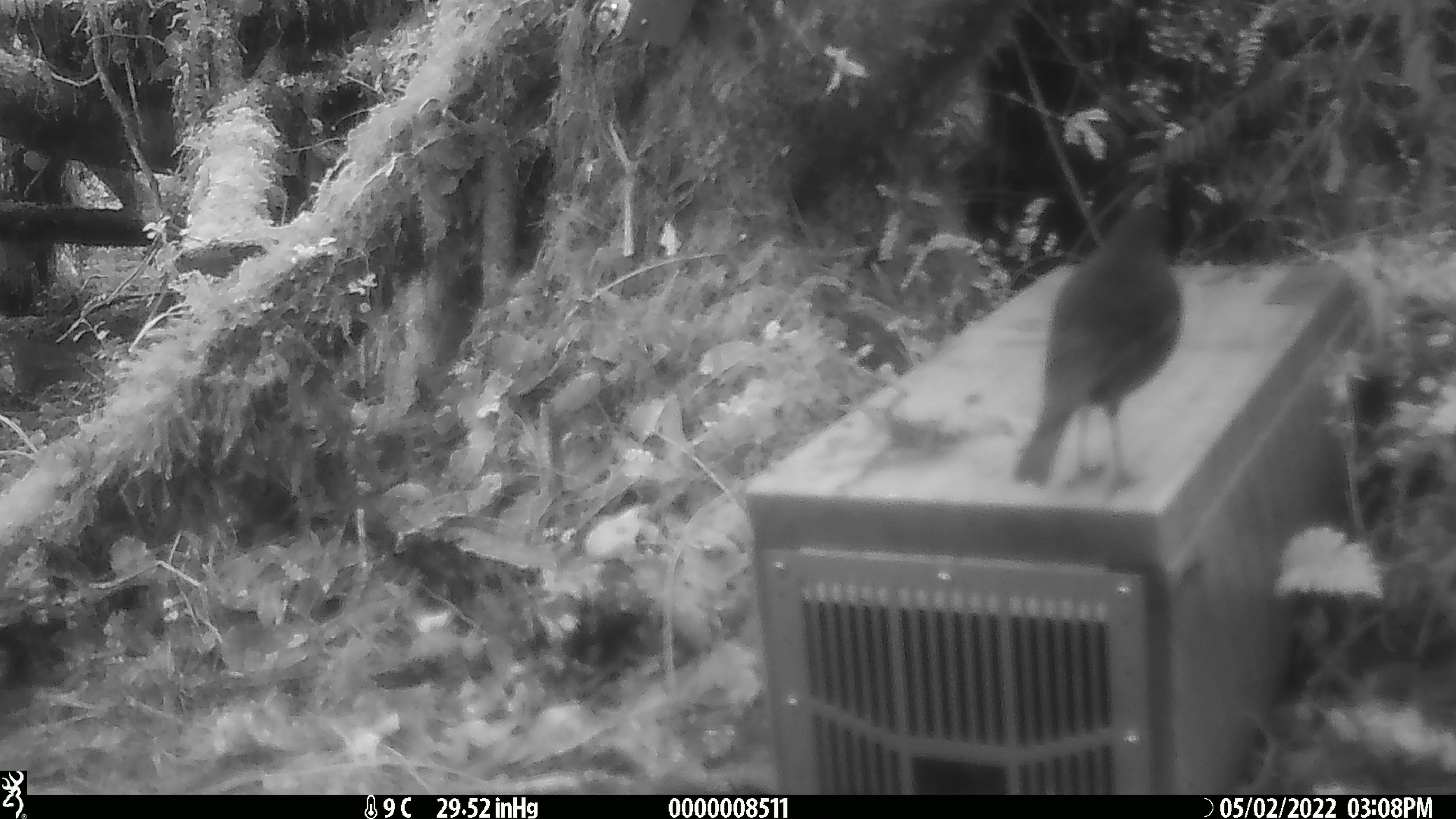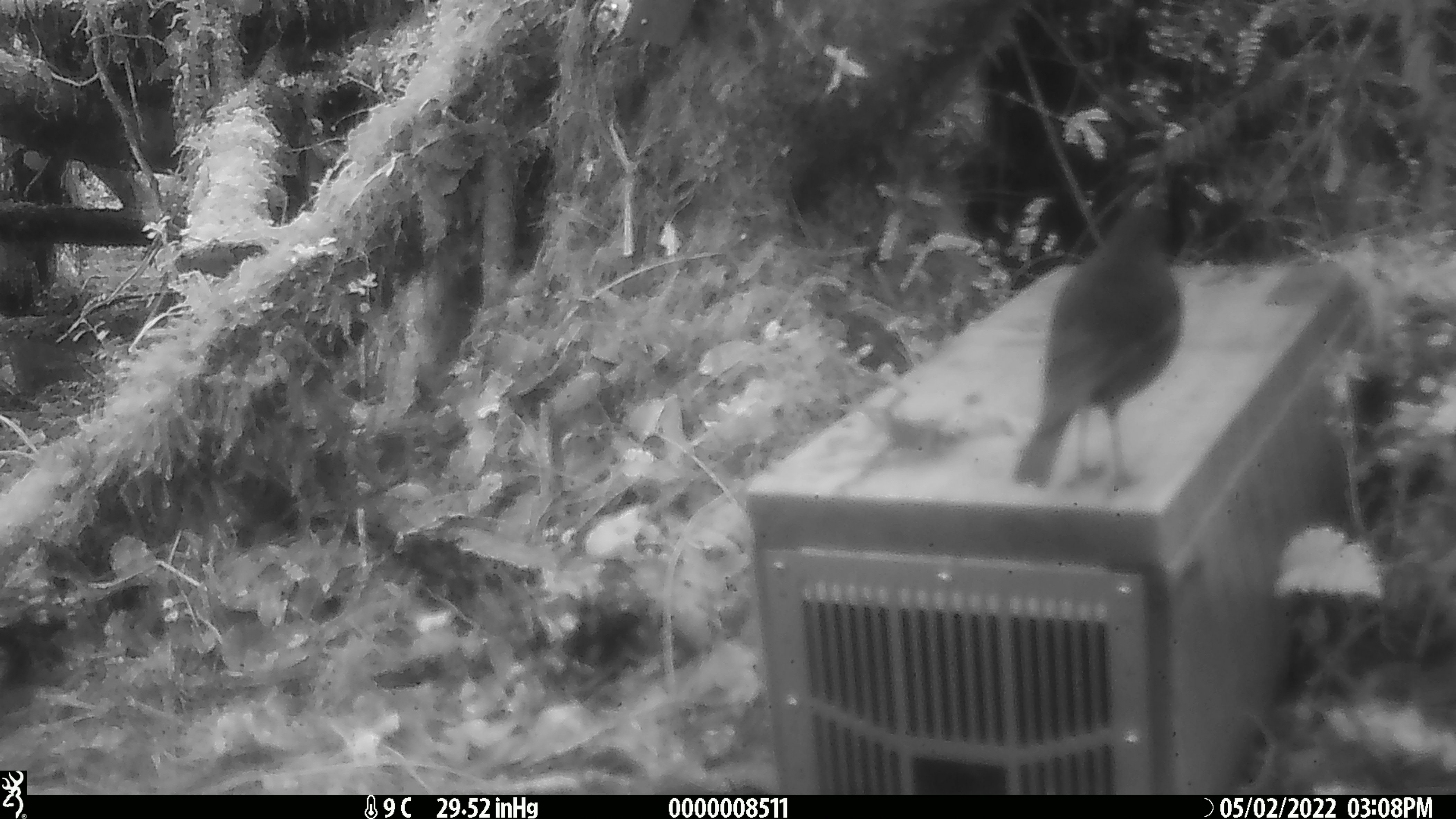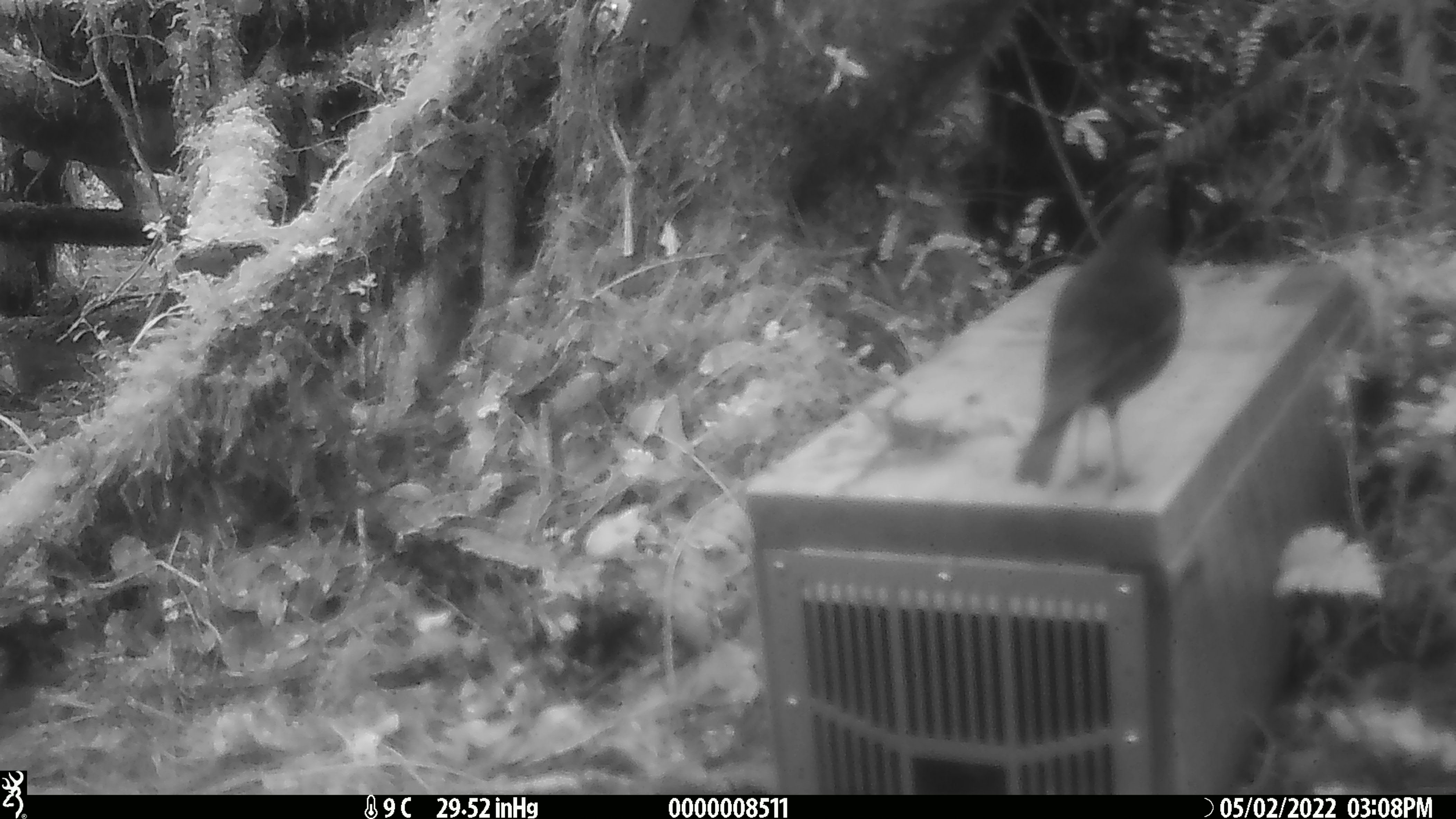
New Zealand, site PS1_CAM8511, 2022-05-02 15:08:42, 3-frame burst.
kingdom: Animalia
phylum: Chordata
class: Aves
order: Passeriformes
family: Petroicidae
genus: Petroica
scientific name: Petroica australis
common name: new zealand robin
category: robin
Robin (new zealand robin) (Petroica australis).